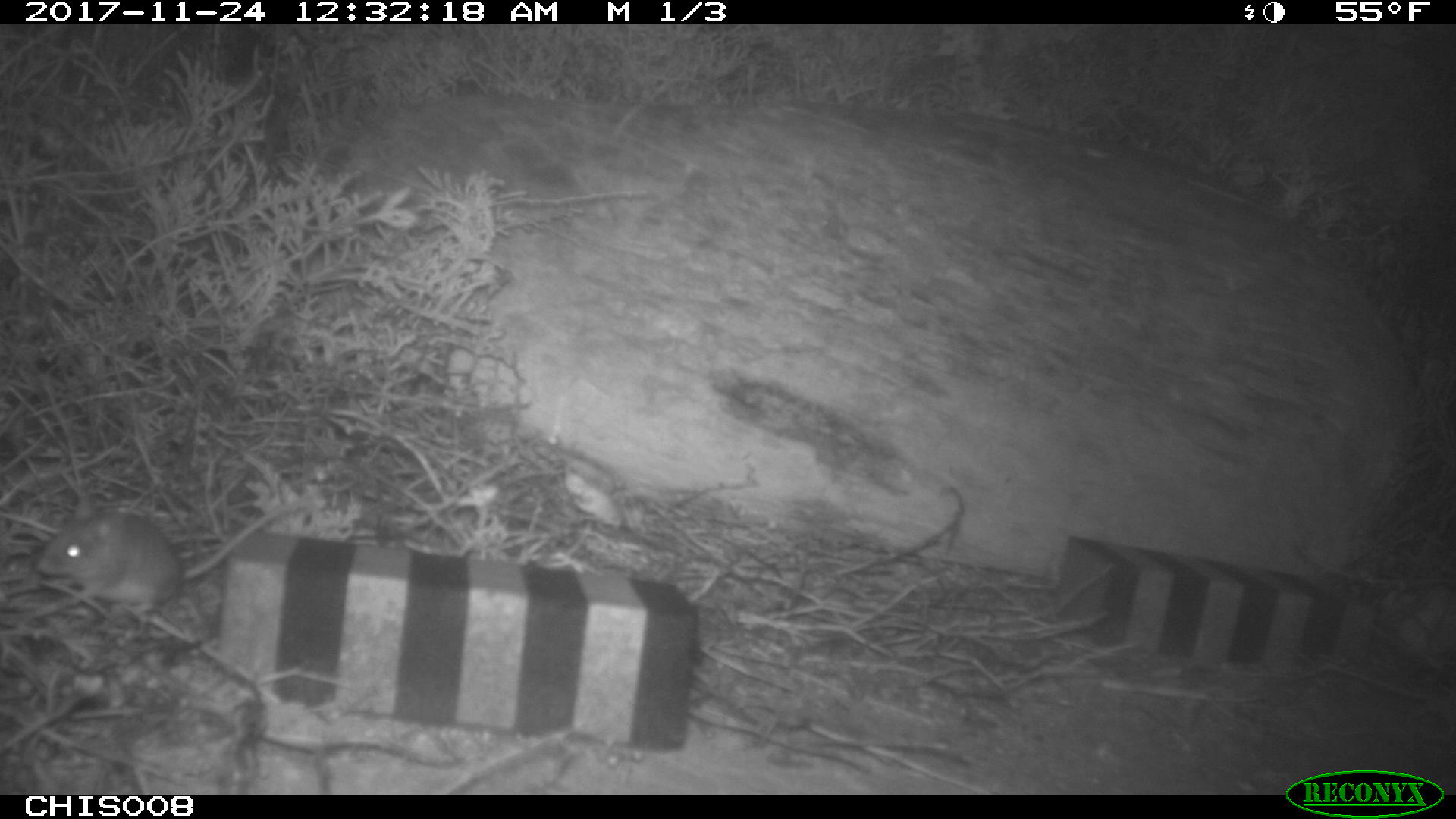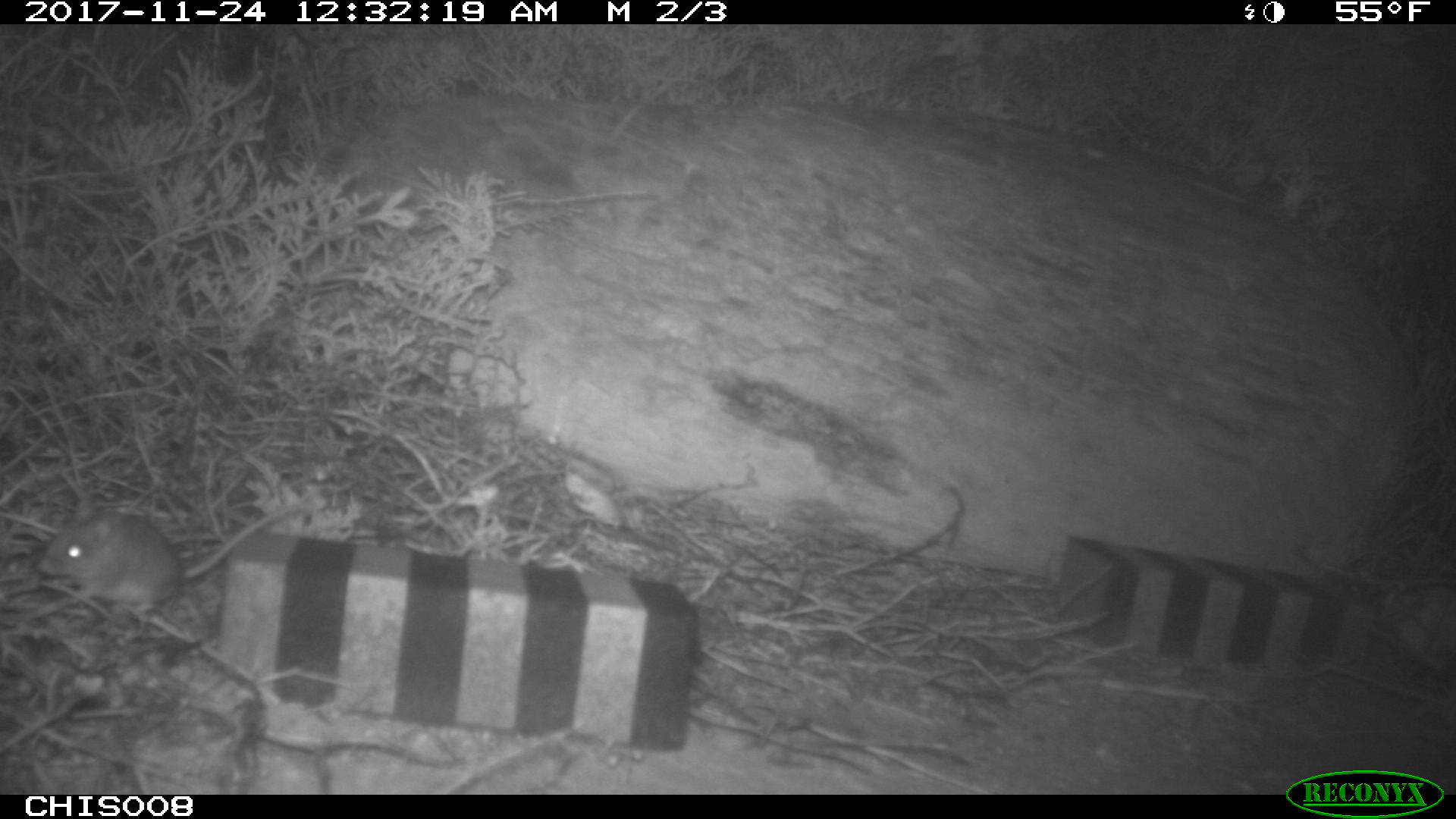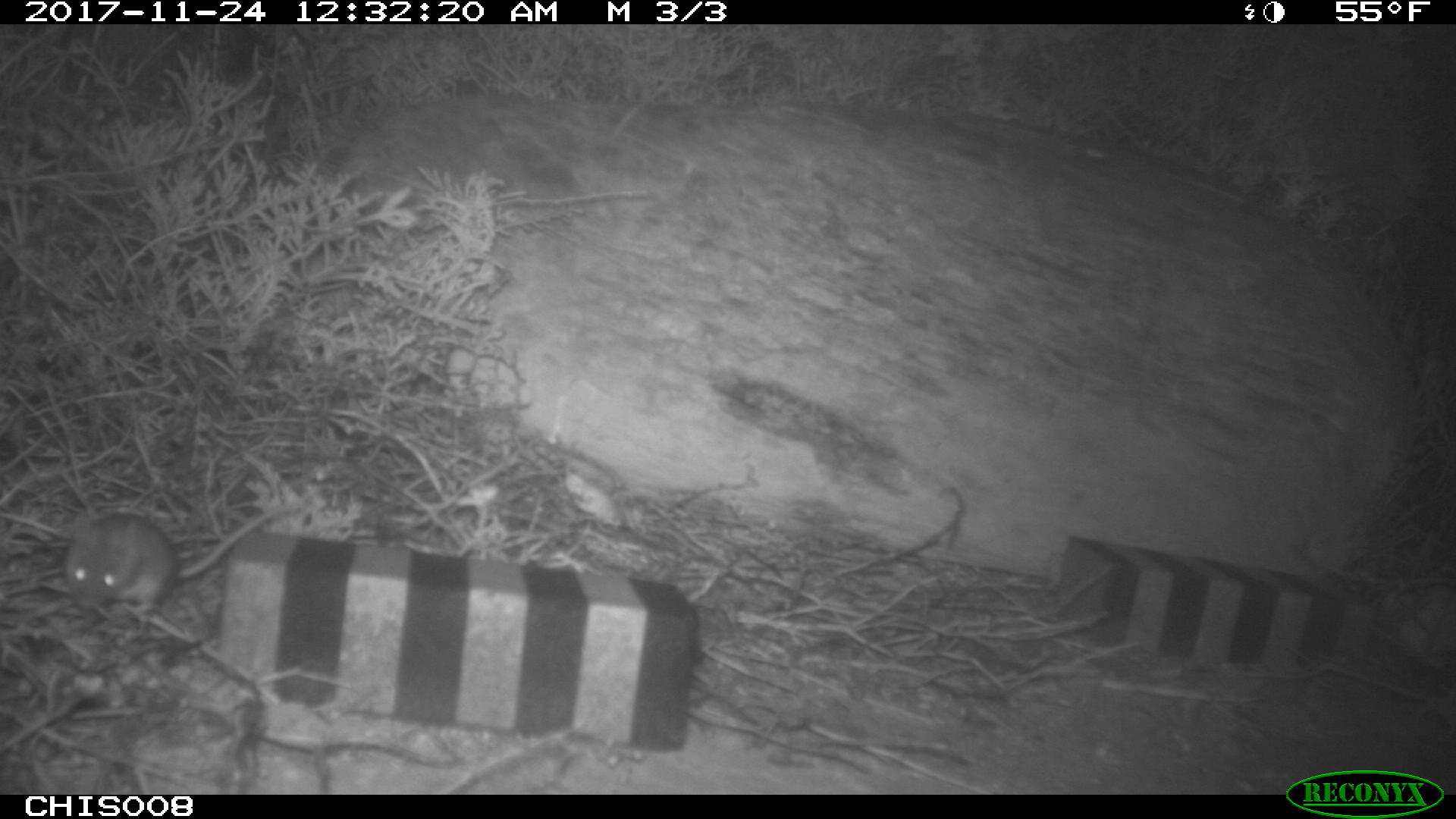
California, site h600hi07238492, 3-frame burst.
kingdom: Animalia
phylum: Chordata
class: Mammalia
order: Rodentia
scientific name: Rodentia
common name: rodent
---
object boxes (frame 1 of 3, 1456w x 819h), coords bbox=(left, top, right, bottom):
rodent: bbox=(36, 499, 308, 617)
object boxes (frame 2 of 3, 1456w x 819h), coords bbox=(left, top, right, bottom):
rodent: bbox=(33, 502, 303, 616)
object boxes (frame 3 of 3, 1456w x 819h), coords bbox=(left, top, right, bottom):
rodent: bbox=(65, 497, 303, 614)